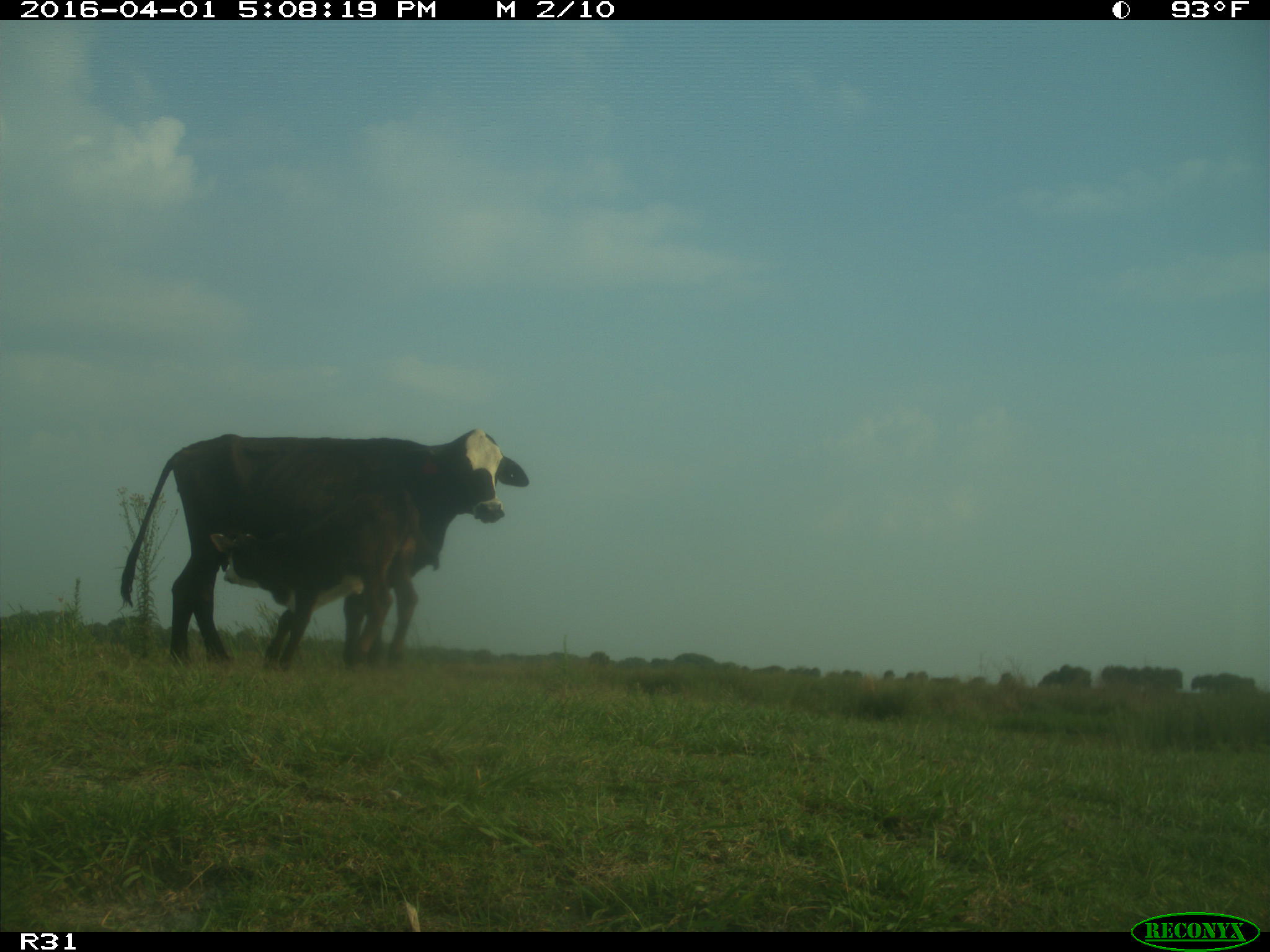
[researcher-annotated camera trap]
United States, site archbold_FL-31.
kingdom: Animalia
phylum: Chordata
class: Mammalia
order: Artiodactyla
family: Bovidae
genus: Bos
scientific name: Bos taurus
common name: domestic cow